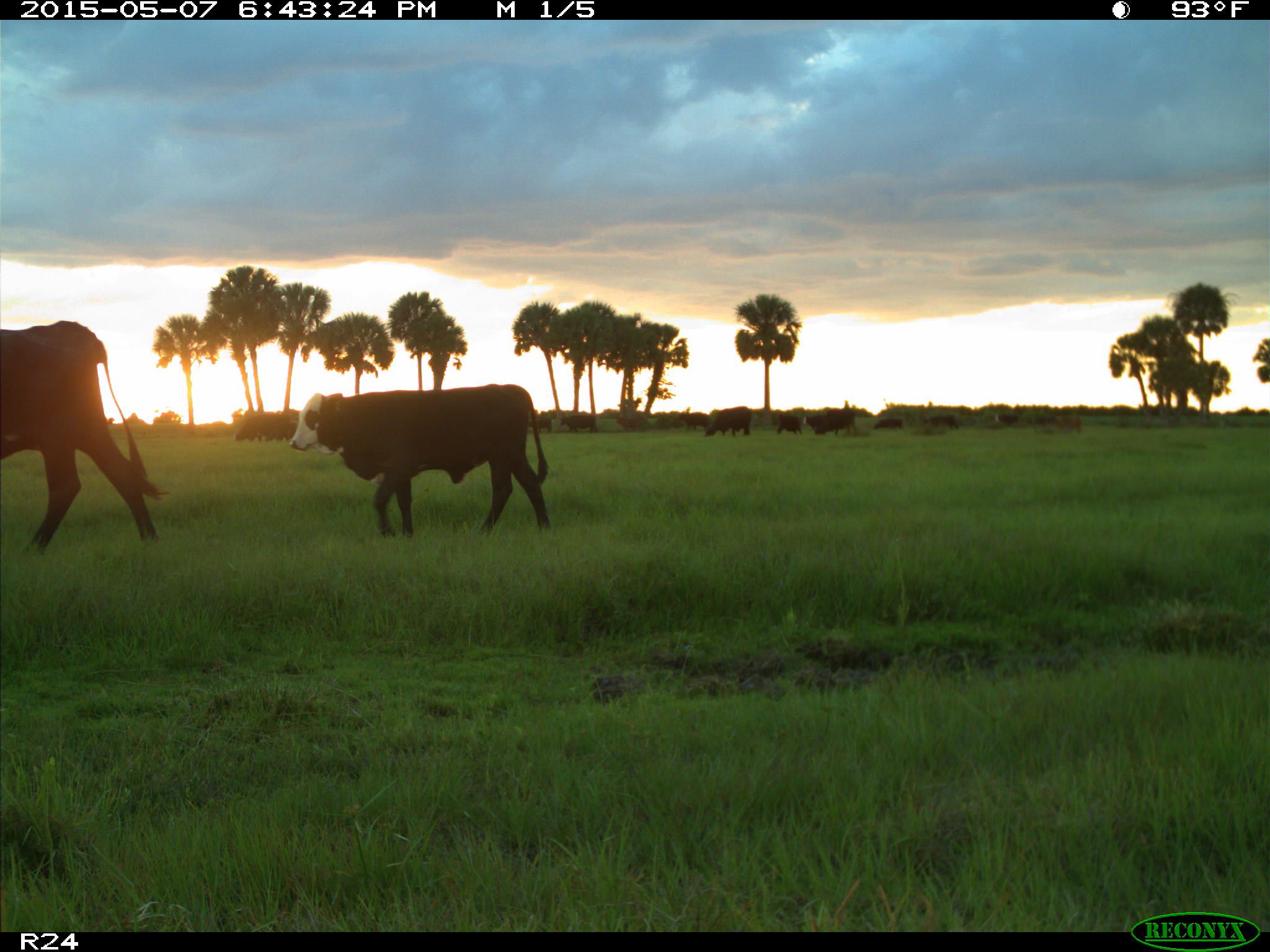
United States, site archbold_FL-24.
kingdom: Animalia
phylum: Chordata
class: Mammalia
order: Artiodactyla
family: Bovidae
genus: Bos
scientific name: Bos taurus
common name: domestic cow